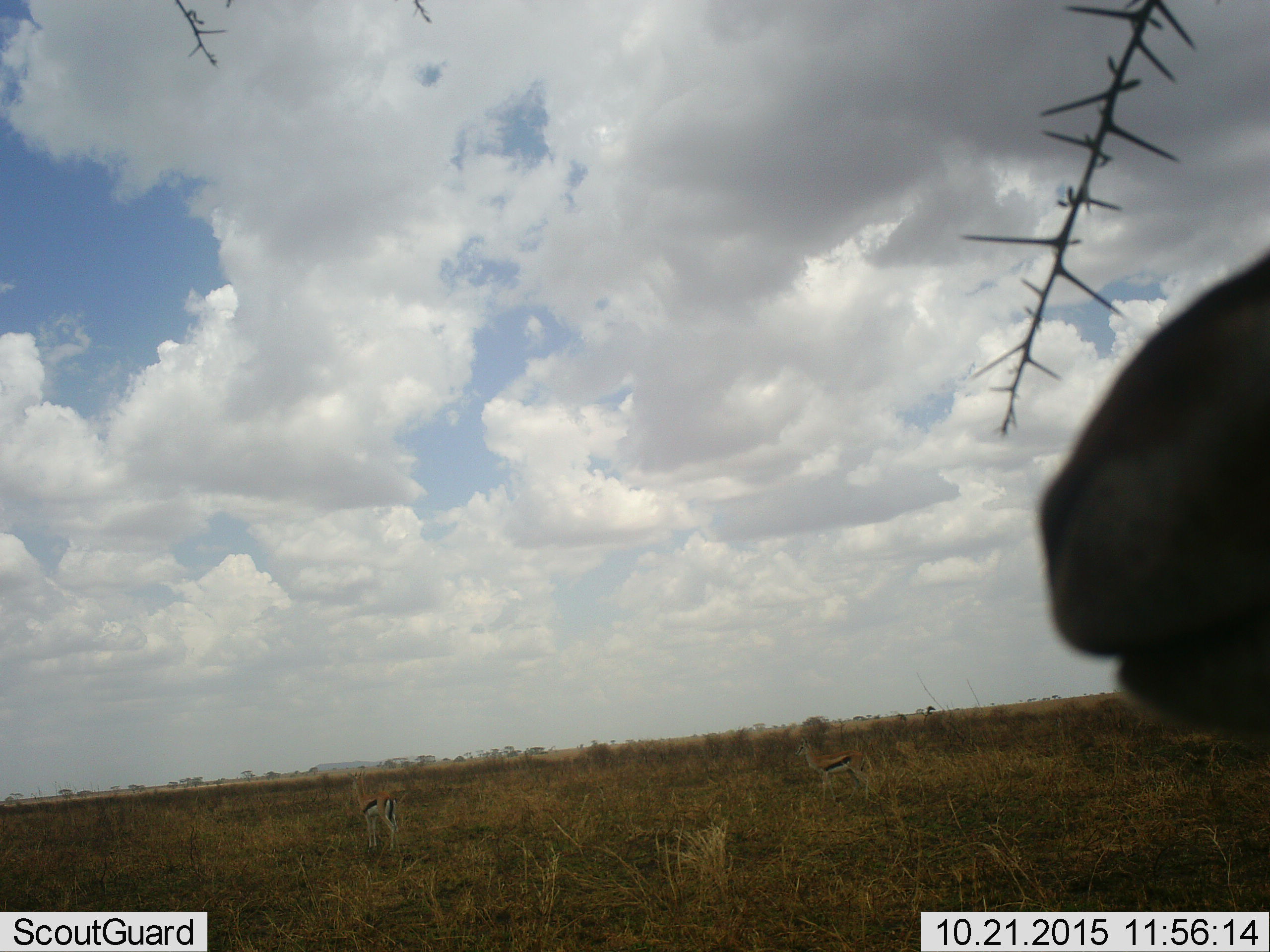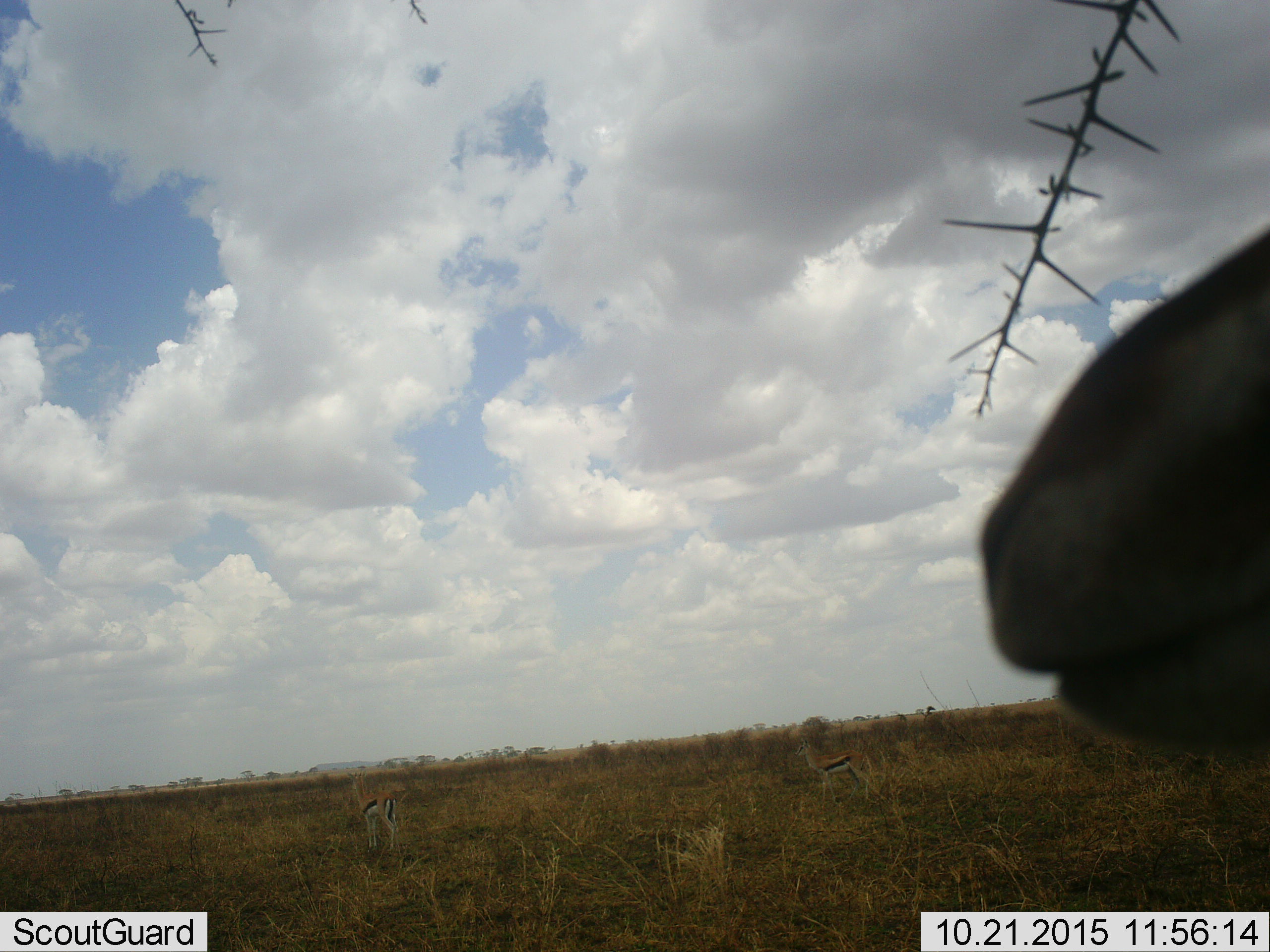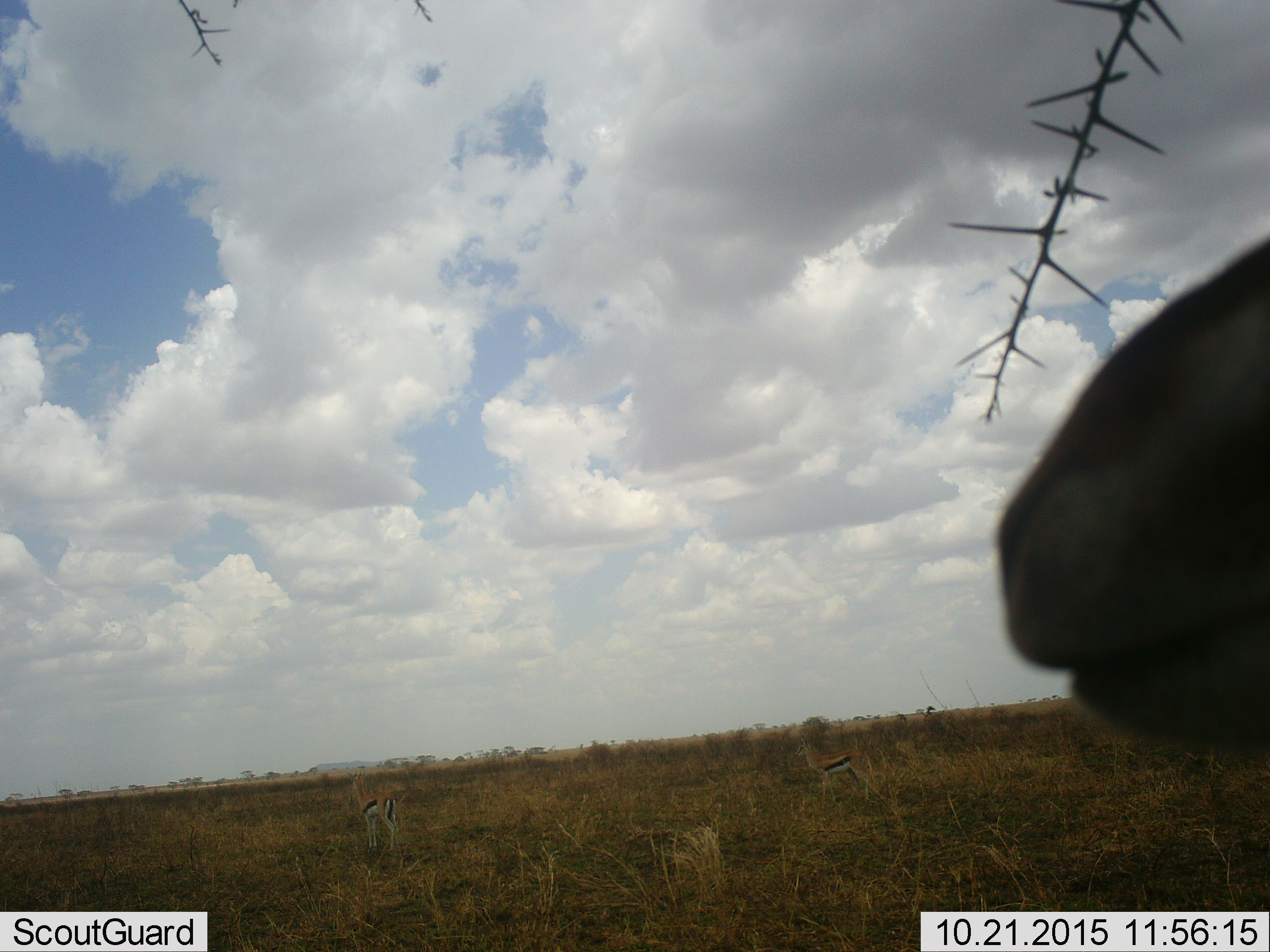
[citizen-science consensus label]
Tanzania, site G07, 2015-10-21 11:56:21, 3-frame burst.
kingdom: Animalia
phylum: Chordata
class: Mammalia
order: Artiodactyla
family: Bovidae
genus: Eudorcas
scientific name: Eudorcas thomsonii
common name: thomson's gazelle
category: gazellethomsons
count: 3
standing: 100%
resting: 0%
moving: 10%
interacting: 0%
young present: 0%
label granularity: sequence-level